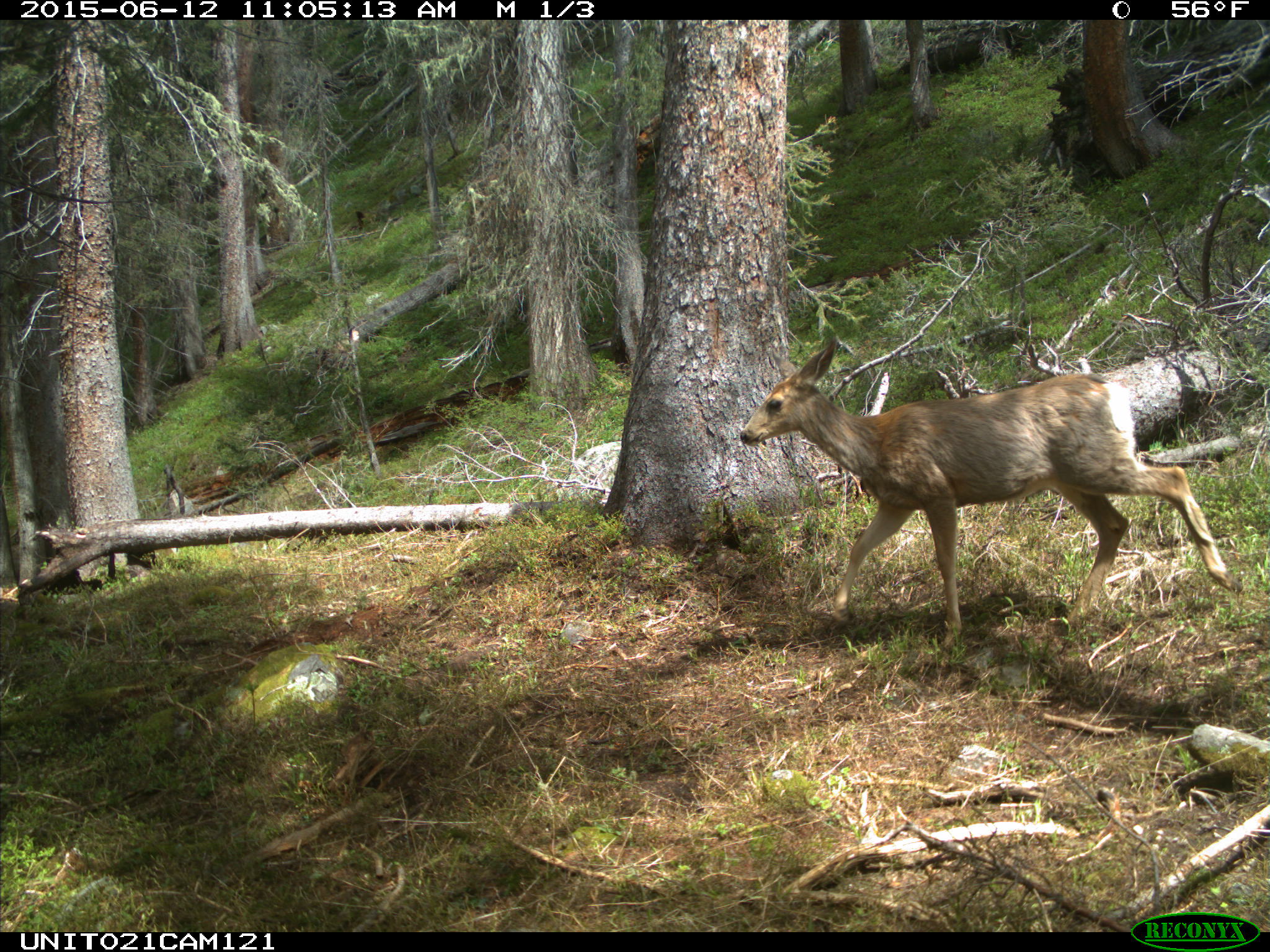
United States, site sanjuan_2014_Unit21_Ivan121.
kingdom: Animalia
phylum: Chordata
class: Mammalia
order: Artiodactyla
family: Cervidae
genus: Odocoileus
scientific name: Odocoileus hemionus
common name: mule deer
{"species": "Odocoileus hemionus (mule deer)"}